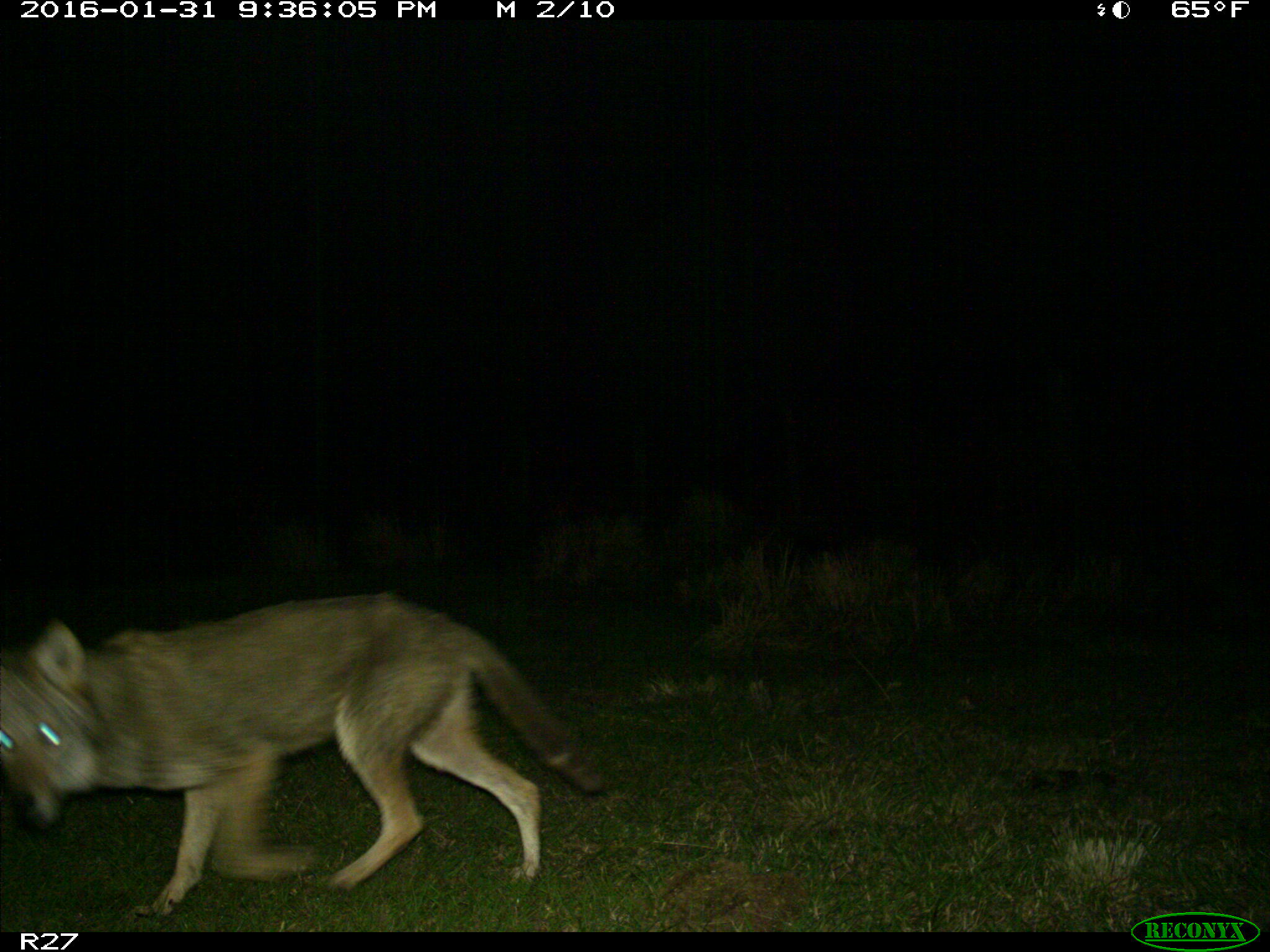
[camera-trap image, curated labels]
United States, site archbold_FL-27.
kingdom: Animalia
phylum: Chordata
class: Mammalia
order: Carnivora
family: Canidae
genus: Canis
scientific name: Canis latrans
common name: coyote